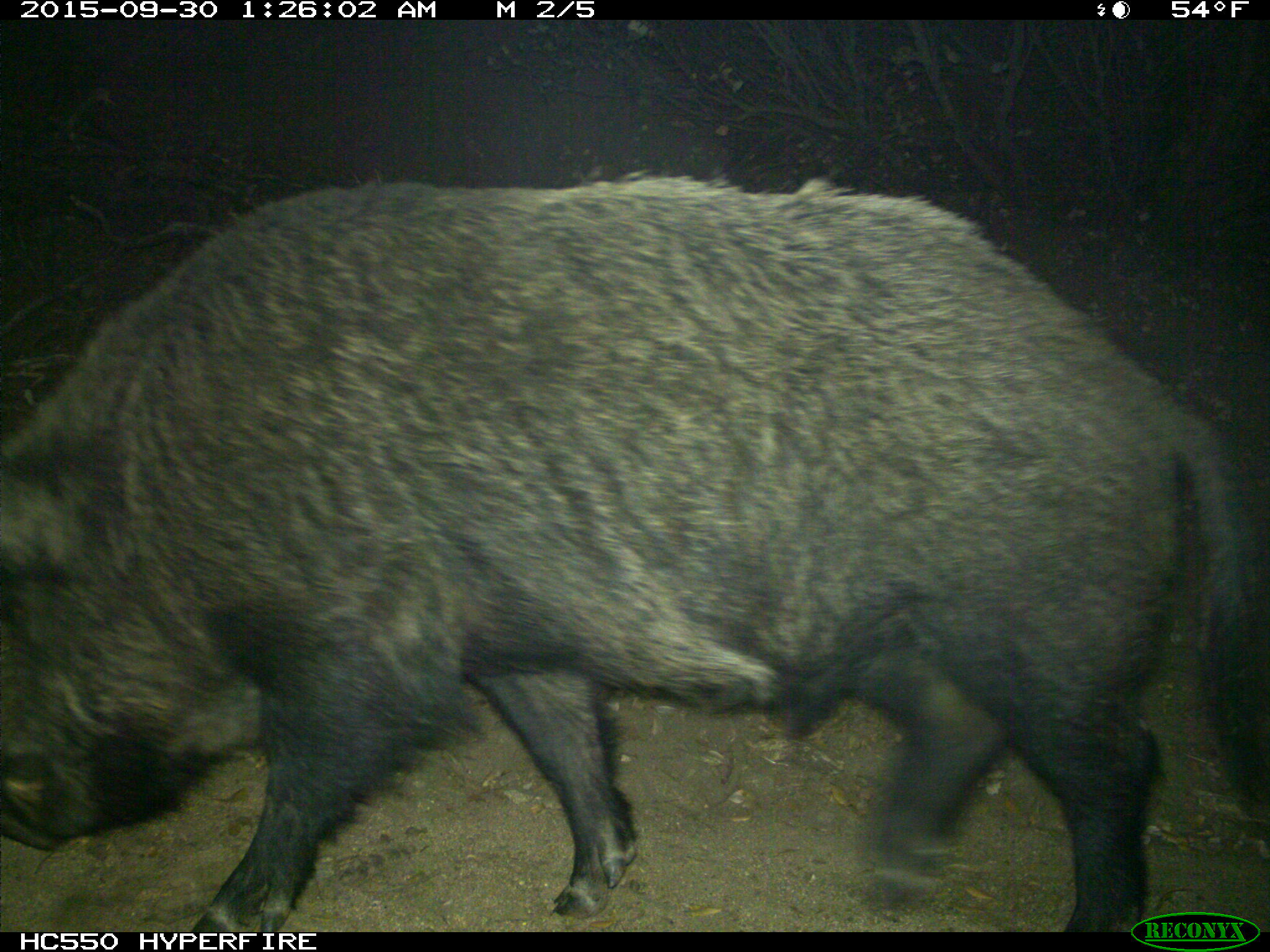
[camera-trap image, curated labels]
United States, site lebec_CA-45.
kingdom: Animalia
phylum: Chordata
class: Mammalia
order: Artiodactyla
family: Suidae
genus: Sus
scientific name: Sus scrofa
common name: wild boar